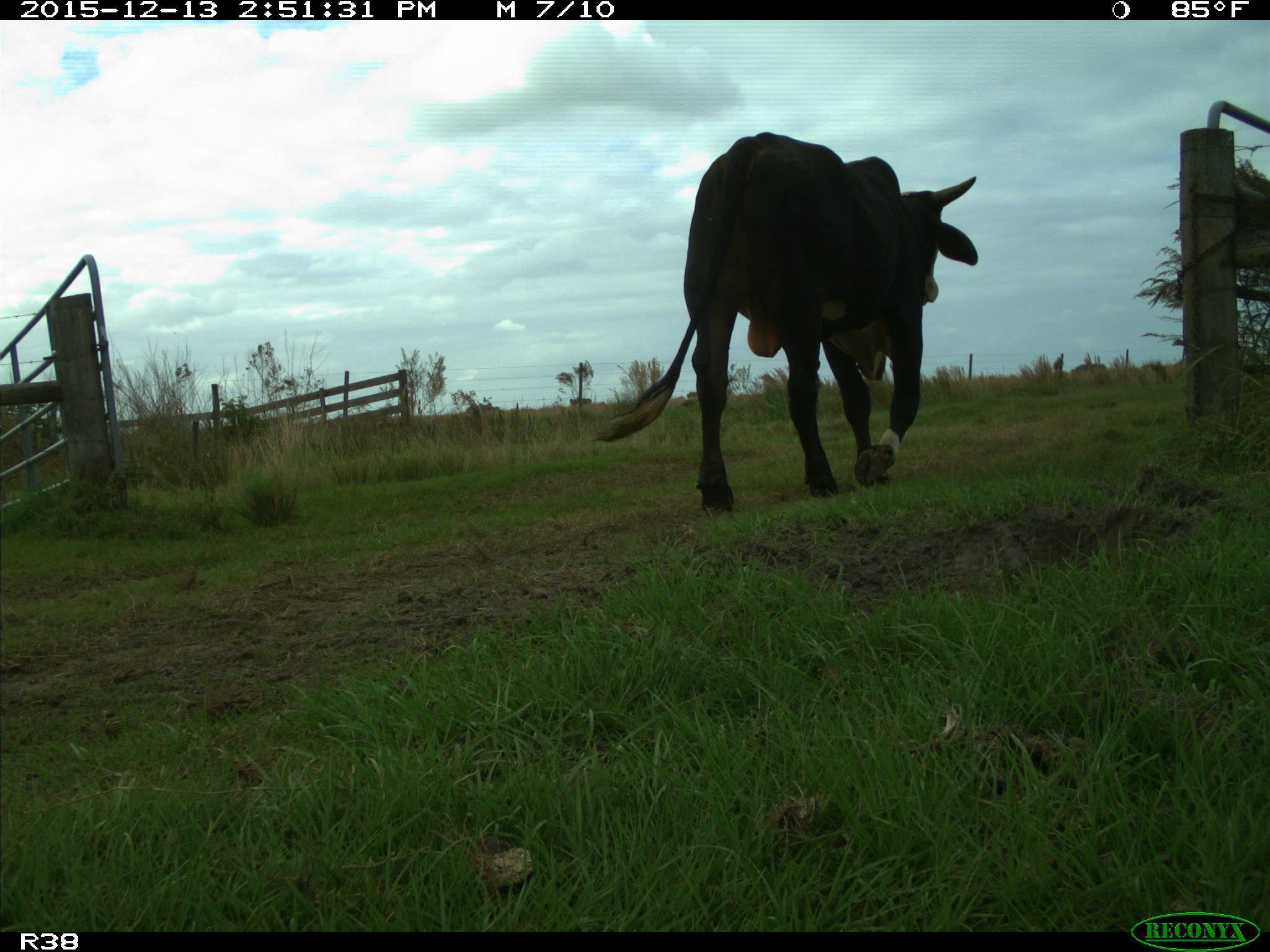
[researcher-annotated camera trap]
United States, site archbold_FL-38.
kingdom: Animalia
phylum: Chordata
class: Mammalia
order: Artiodactyla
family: Bovidae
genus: Bos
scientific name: Bos taurus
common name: domestic cow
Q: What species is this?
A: Bos taurus (domestic cow).